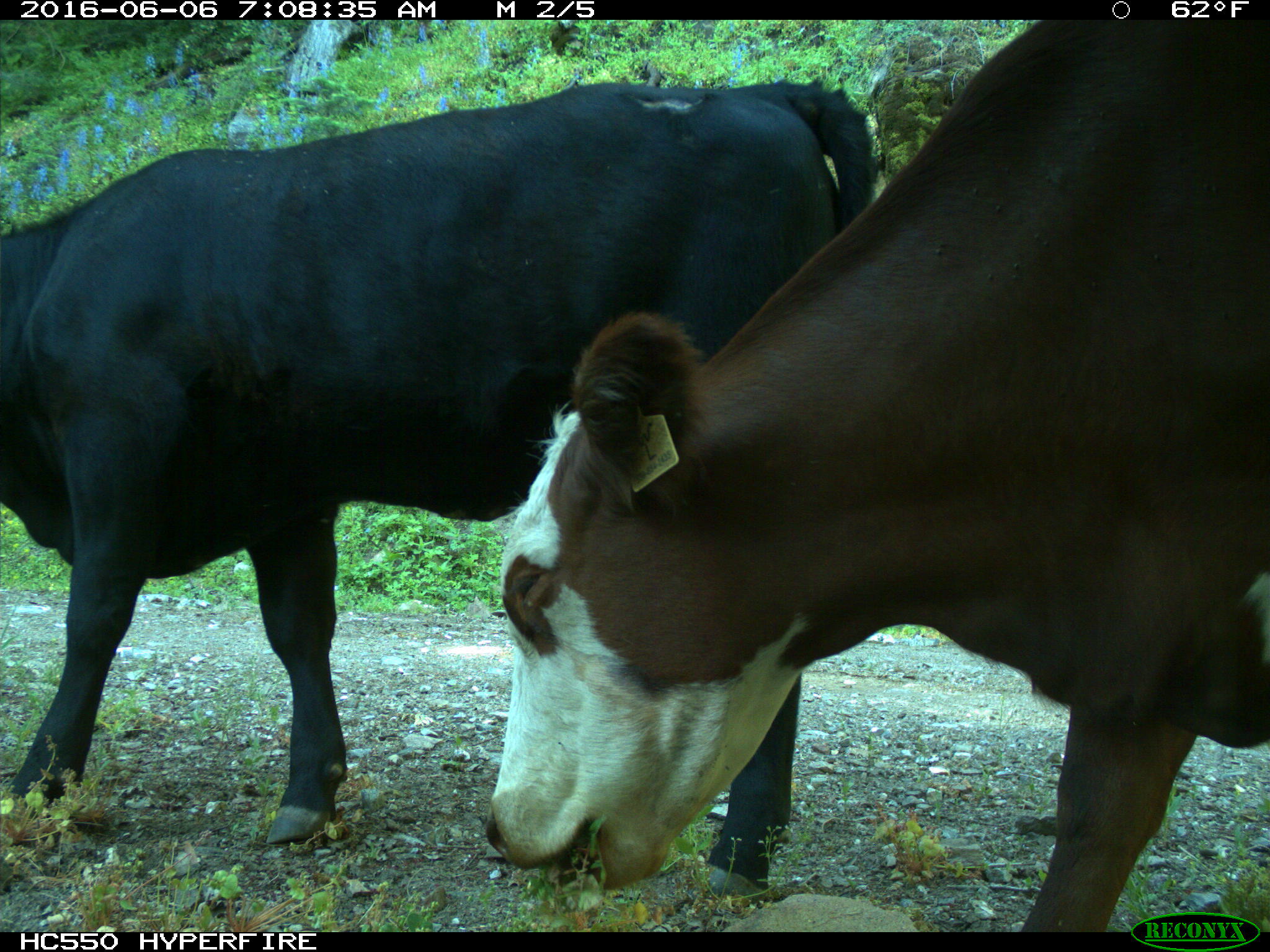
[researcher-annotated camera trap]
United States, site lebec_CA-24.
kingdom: Animalia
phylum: Chordata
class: Mammalia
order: Artiodactyla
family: Bovidae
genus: Bos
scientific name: Bos taurus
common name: domestic cow